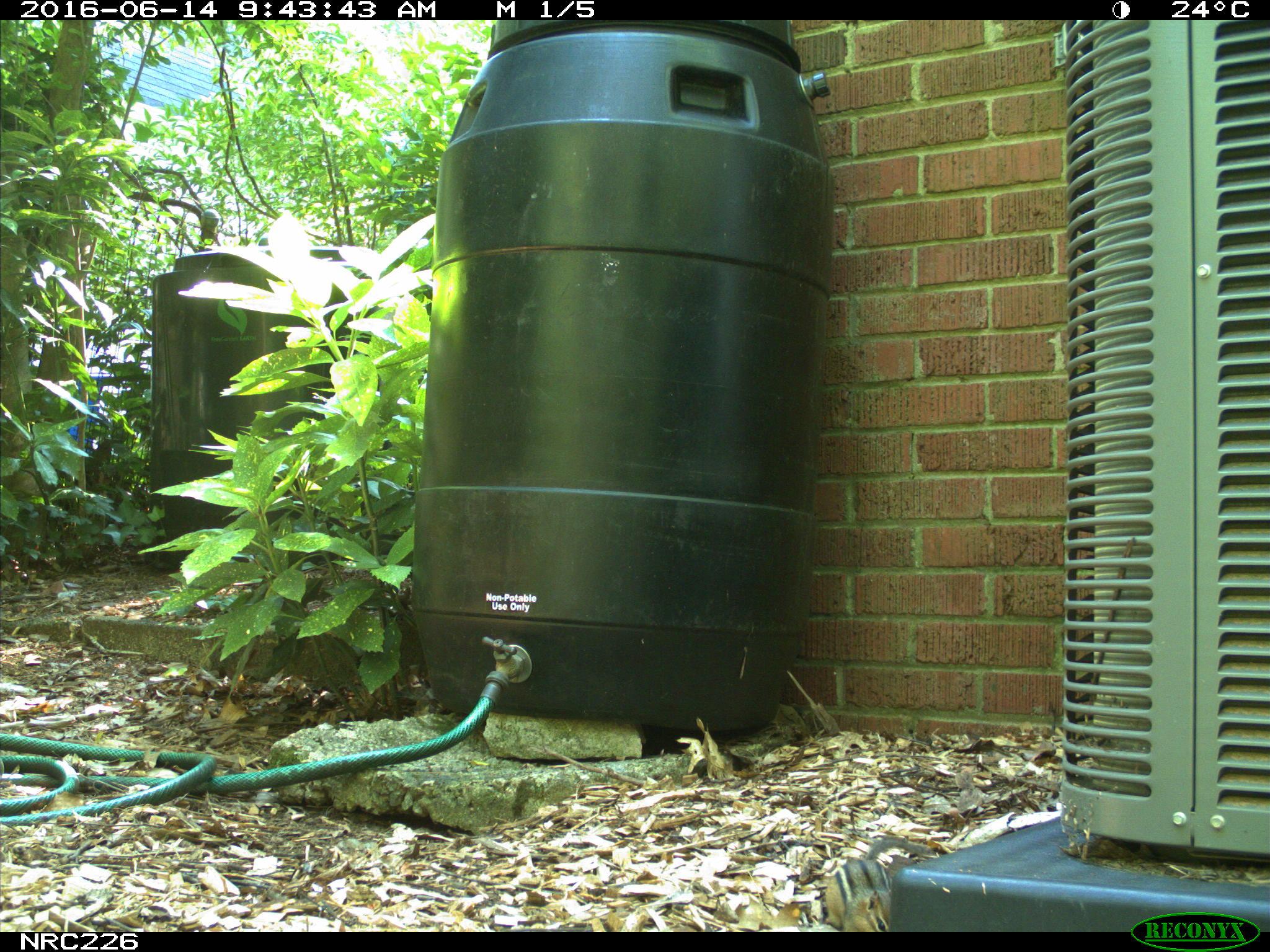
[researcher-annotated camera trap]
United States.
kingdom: Animalia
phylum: Chordata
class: Mammalia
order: Rodentia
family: Sciuridae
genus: Tamias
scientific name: Tamias striatus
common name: eastern chipmunk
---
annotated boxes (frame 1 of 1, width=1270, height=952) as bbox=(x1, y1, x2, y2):
Eastern Chipmunk: bbox=(819, 830, 945, 933)